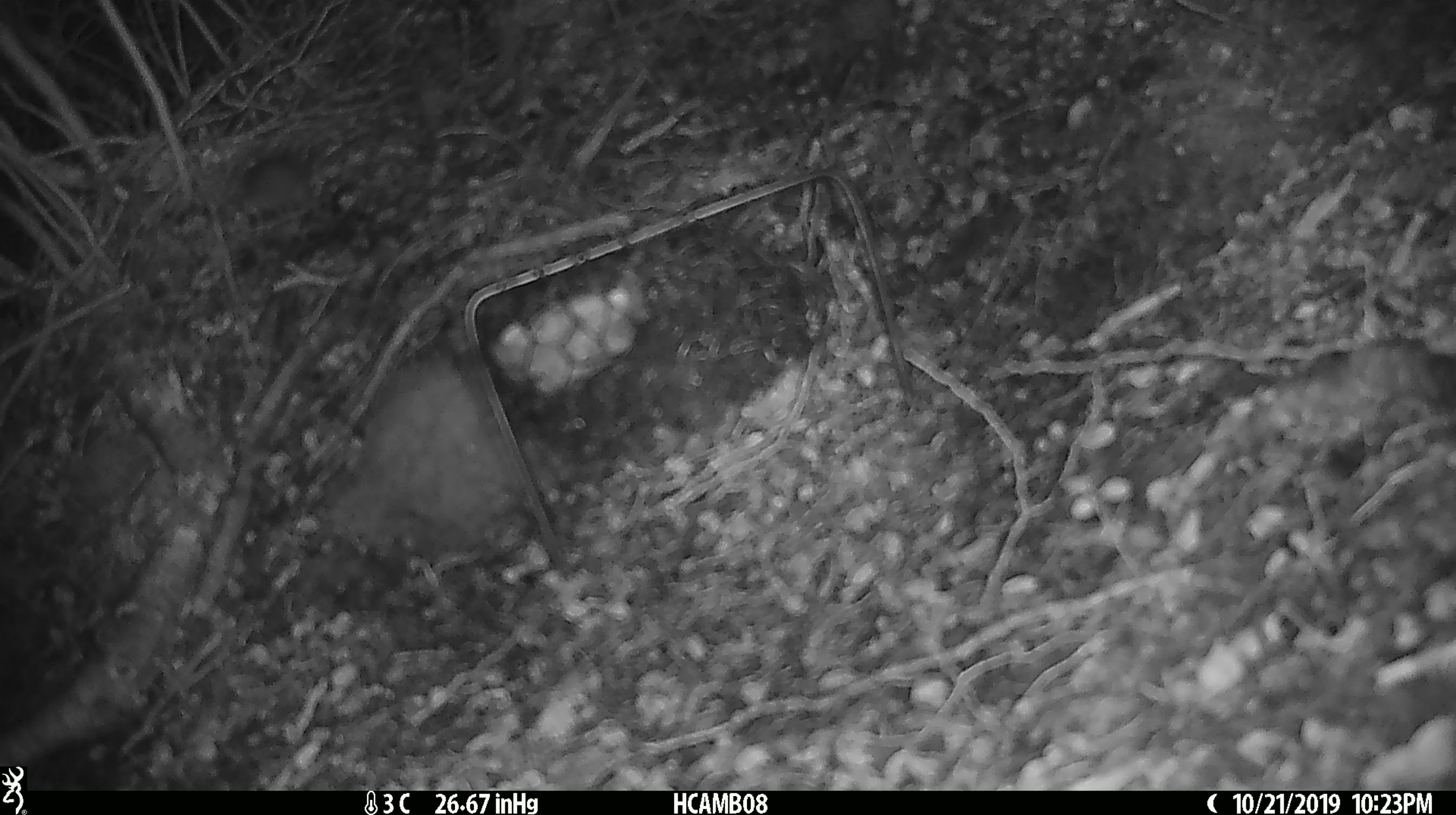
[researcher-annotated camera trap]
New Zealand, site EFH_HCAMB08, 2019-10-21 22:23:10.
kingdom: Animalia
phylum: Chordata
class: Mammalia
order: Rodentia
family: Muridae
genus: Mus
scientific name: Mus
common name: mouse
Mouse (Mus).